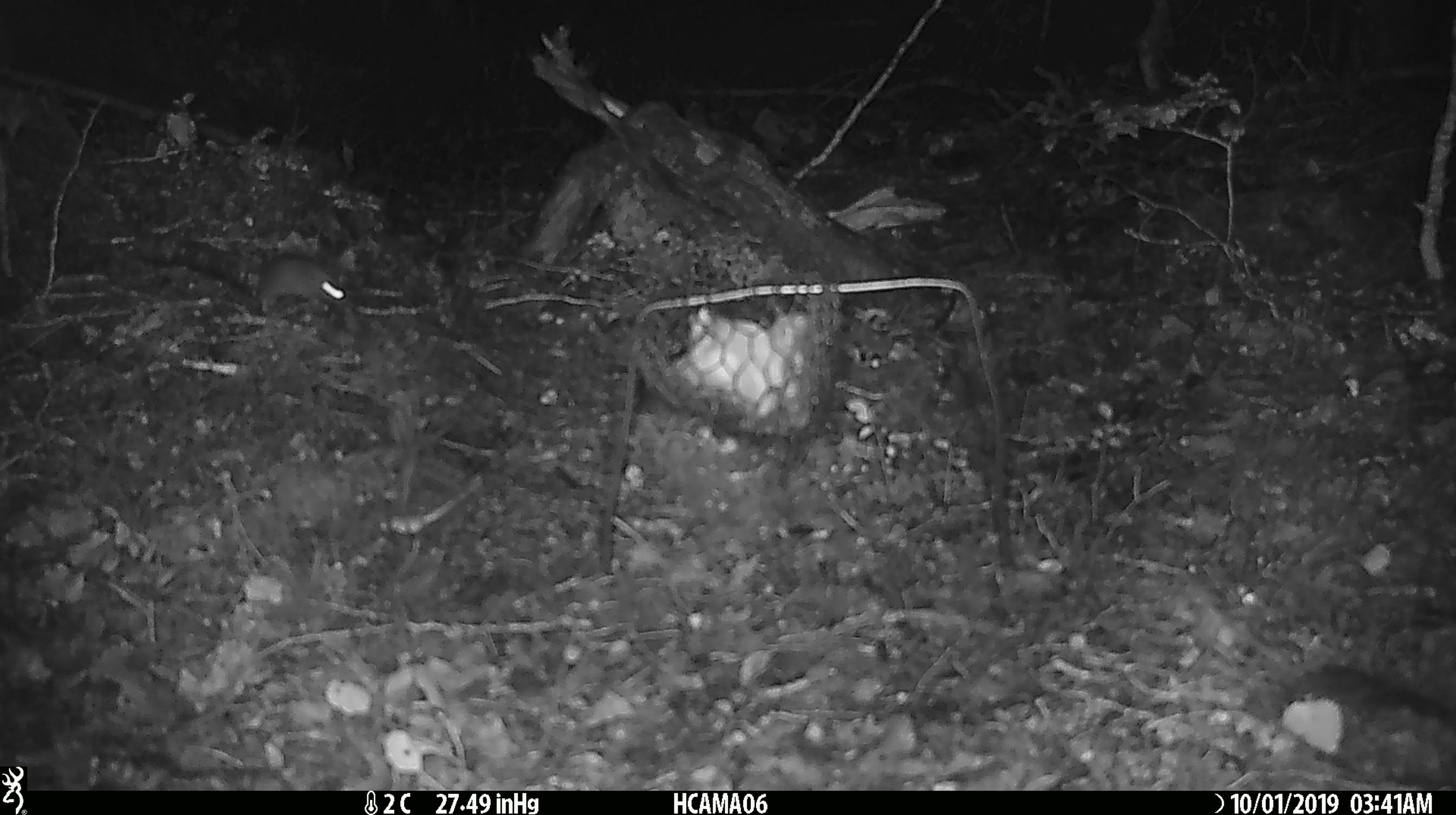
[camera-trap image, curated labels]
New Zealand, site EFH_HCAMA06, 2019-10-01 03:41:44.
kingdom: Animalia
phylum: Chordata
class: Mammalia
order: Rodentia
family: Muridae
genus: Mus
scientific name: Mus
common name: mouse